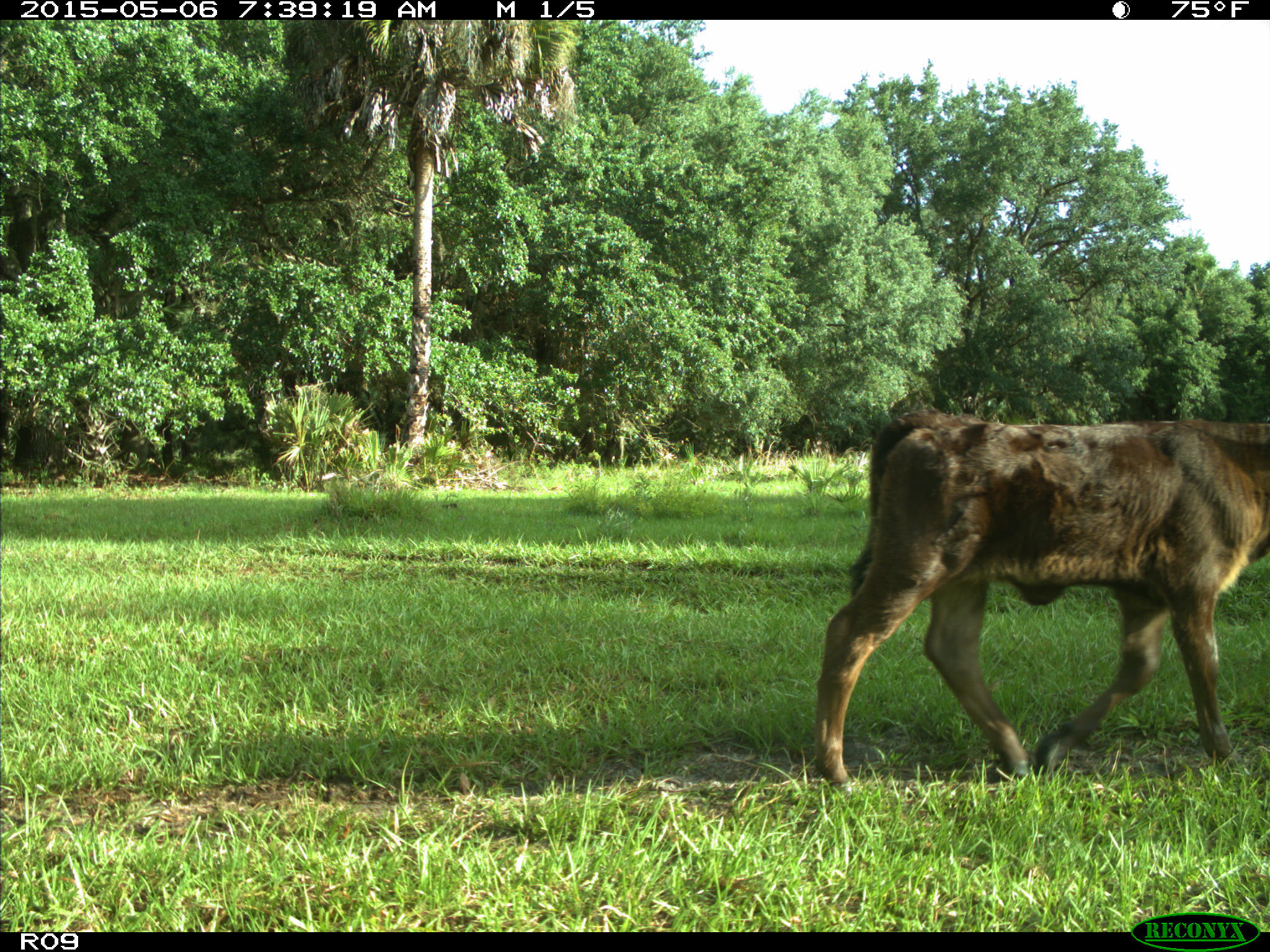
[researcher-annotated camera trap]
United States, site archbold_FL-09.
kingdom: Animalia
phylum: Chordata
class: Mammalia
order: Artiodactyla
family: Bovidae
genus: Bos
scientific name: Bos taurus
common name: domestic cow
Bos taurus (domestic cow).